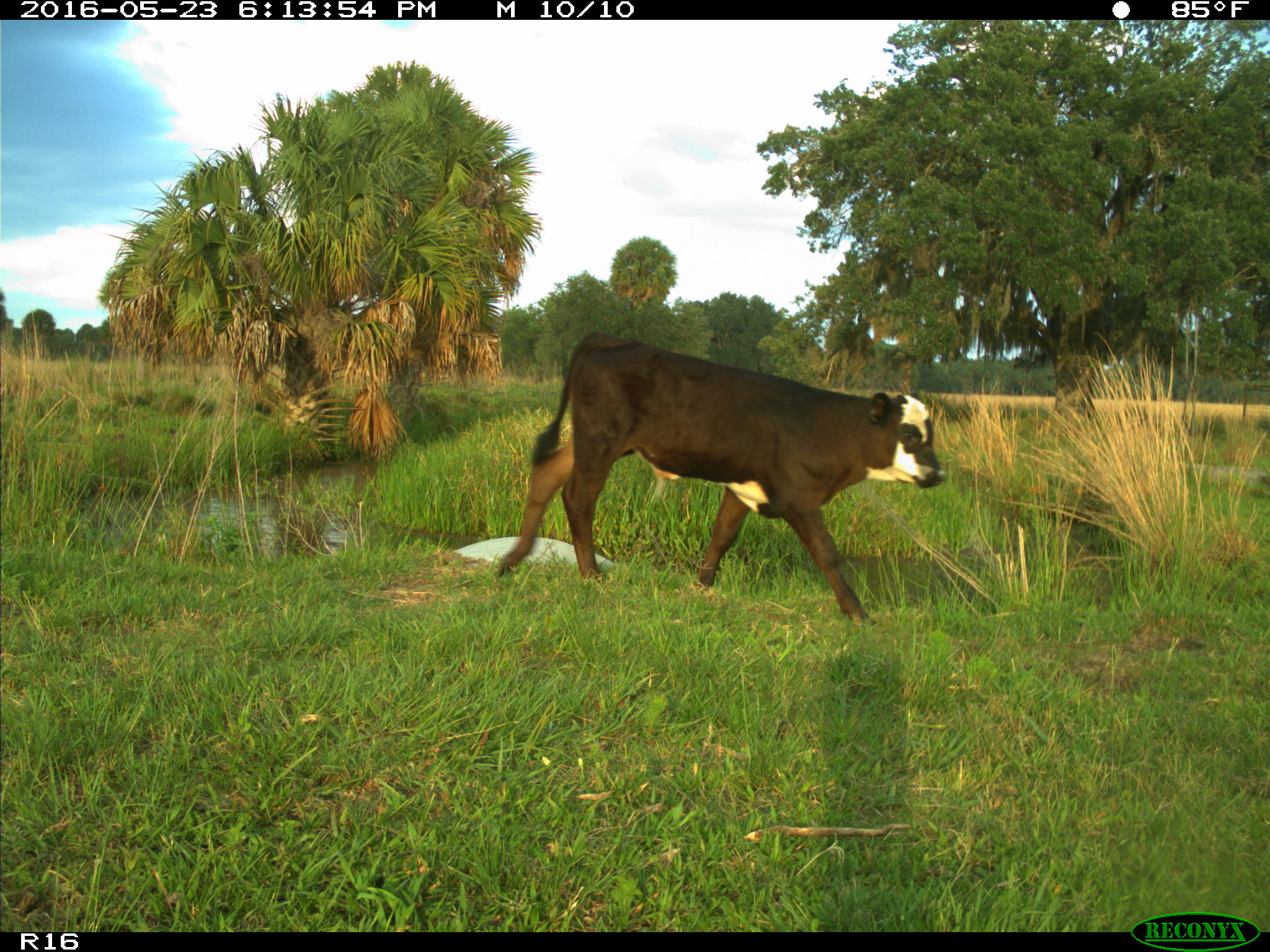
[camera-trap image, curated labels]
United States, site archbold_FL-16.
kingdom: Animalia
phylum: Chordata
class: Mammalia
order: Artiodactyla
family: Bovidae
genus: Bos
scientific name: Bos taurus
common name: domestic cow